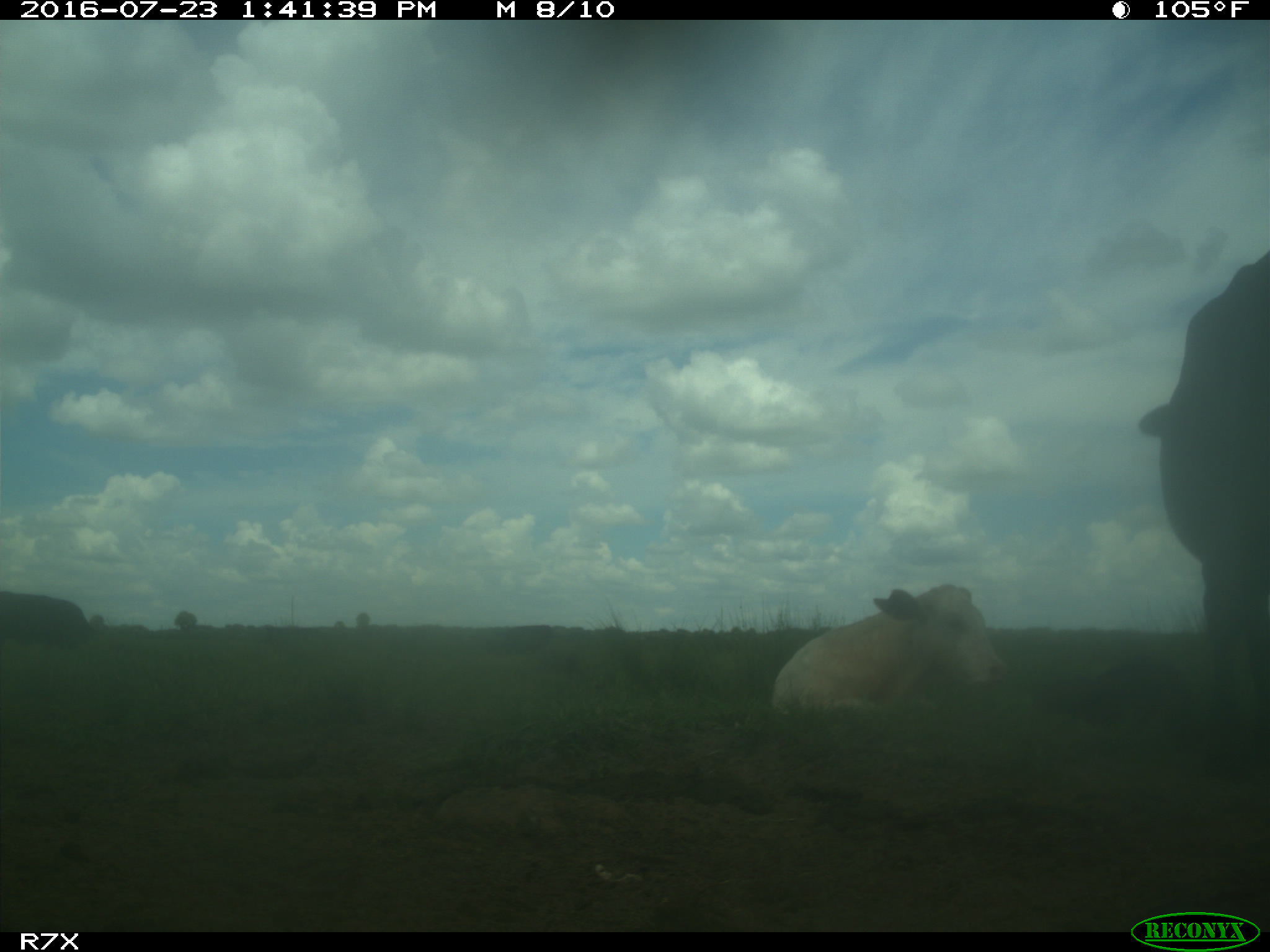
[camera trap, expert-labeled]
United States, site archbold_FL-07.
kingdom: Animalia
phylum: Chordata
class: Mammalia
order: Artiodactyla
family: Bovidae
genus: Bos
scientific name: Bos taurus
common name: domestic cow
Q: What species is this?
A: Bos taurus (domestic cow).